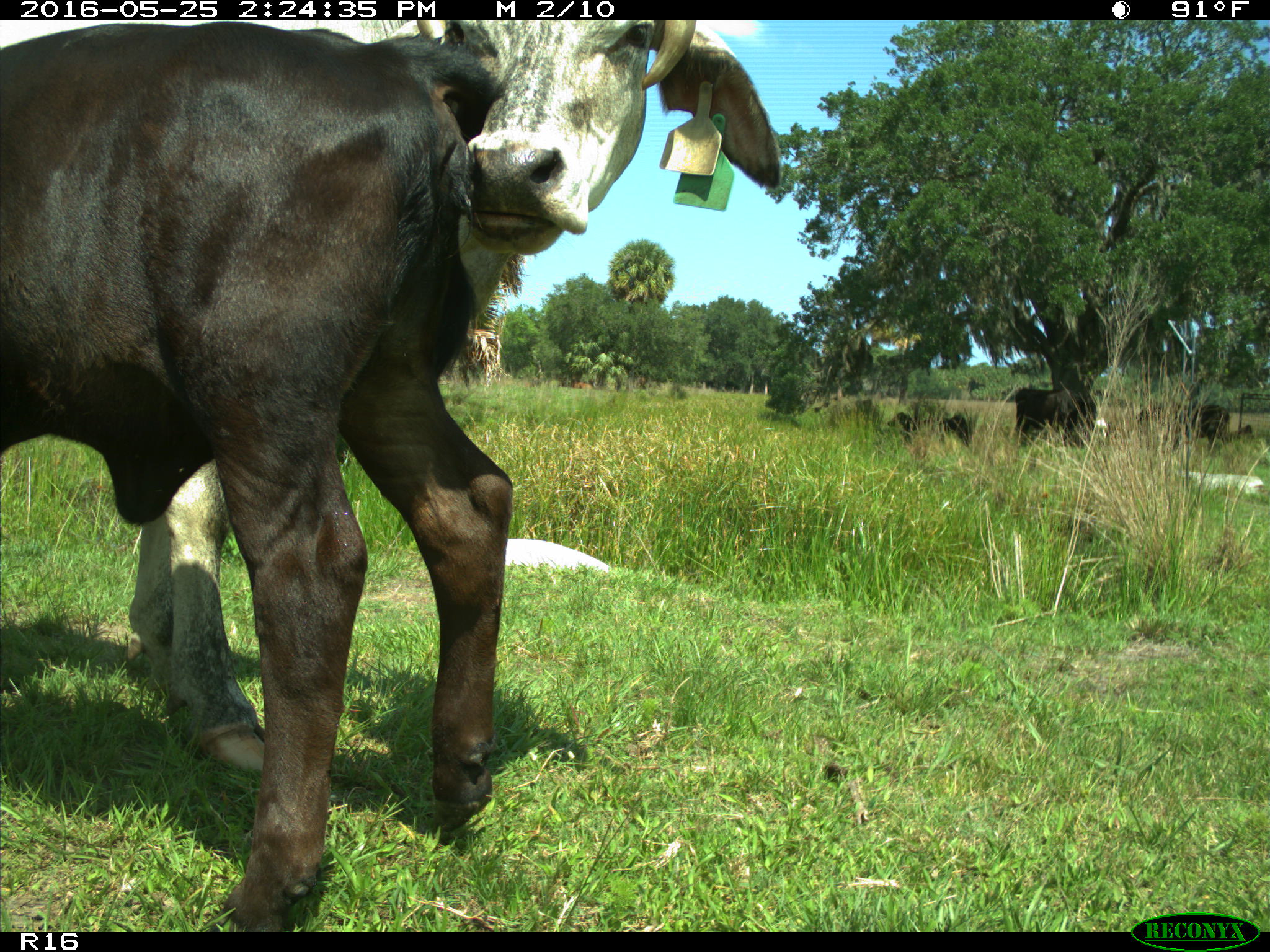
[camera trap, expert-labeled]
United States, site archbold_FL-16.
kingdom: Animalia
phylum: Chordata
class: Mammalia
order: Artiodactyla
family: Bovidae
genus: Bos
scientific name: Bos taurus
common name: domestic cow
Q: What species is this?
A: Bos taurus (domestic cow).